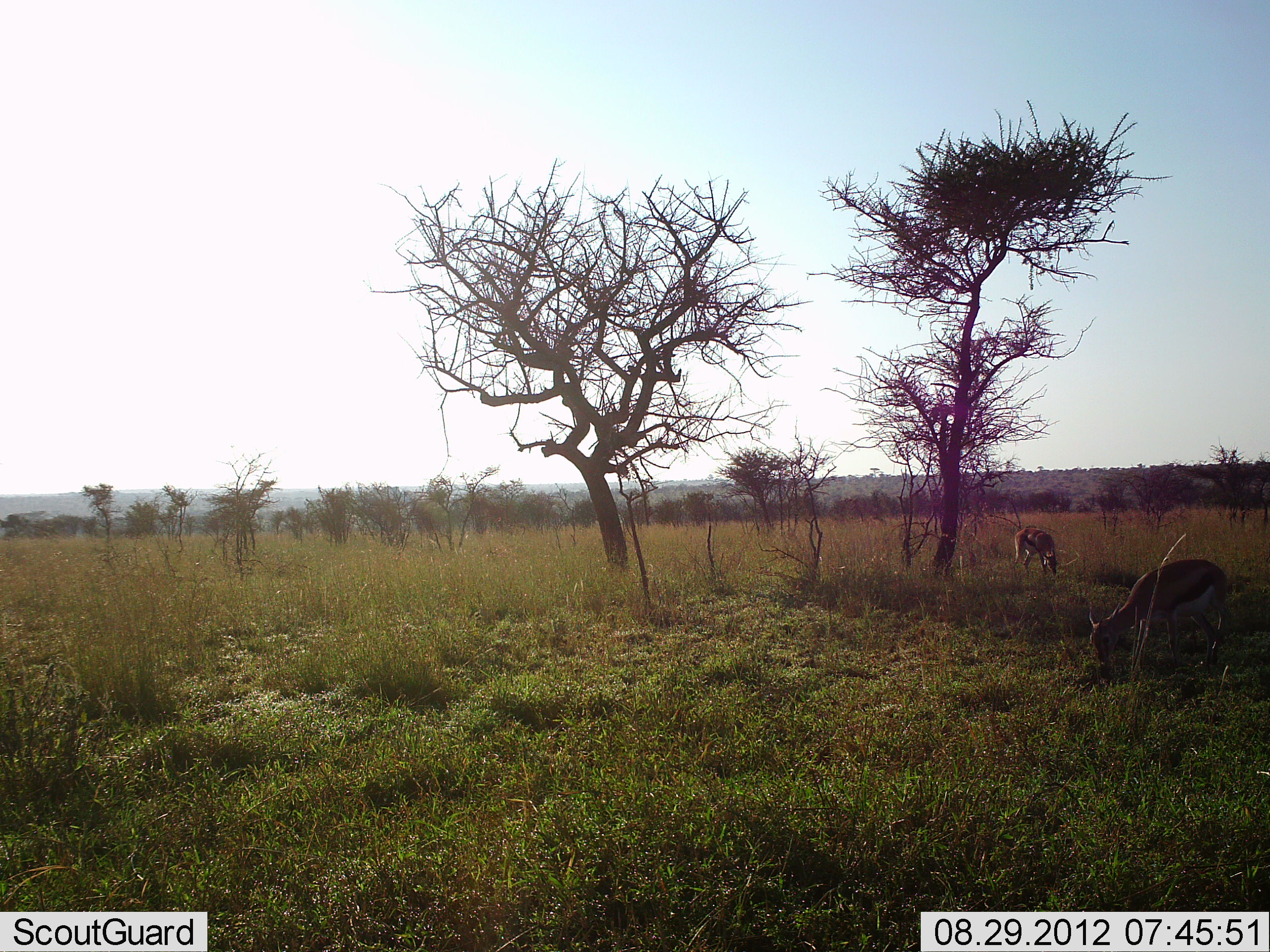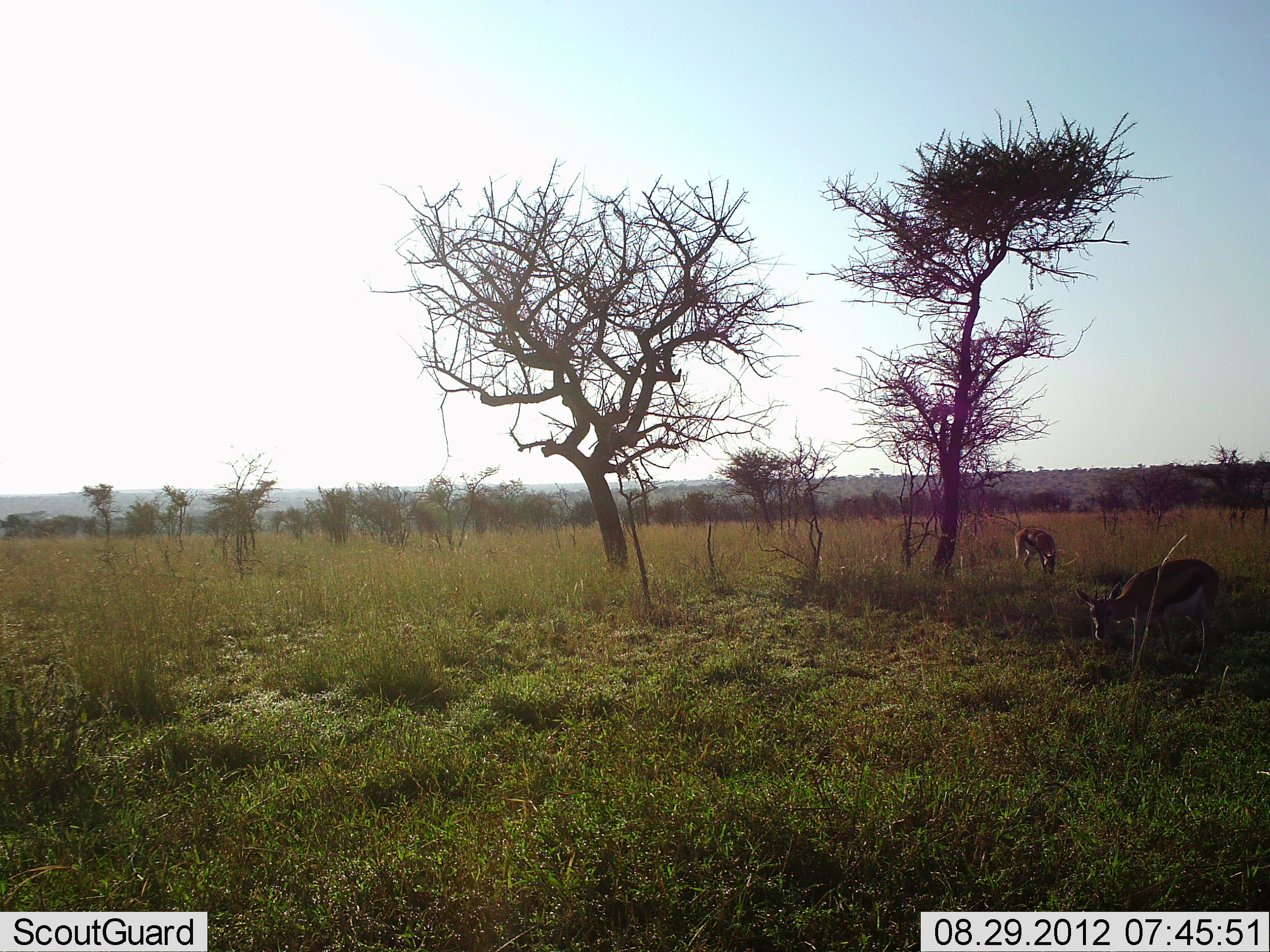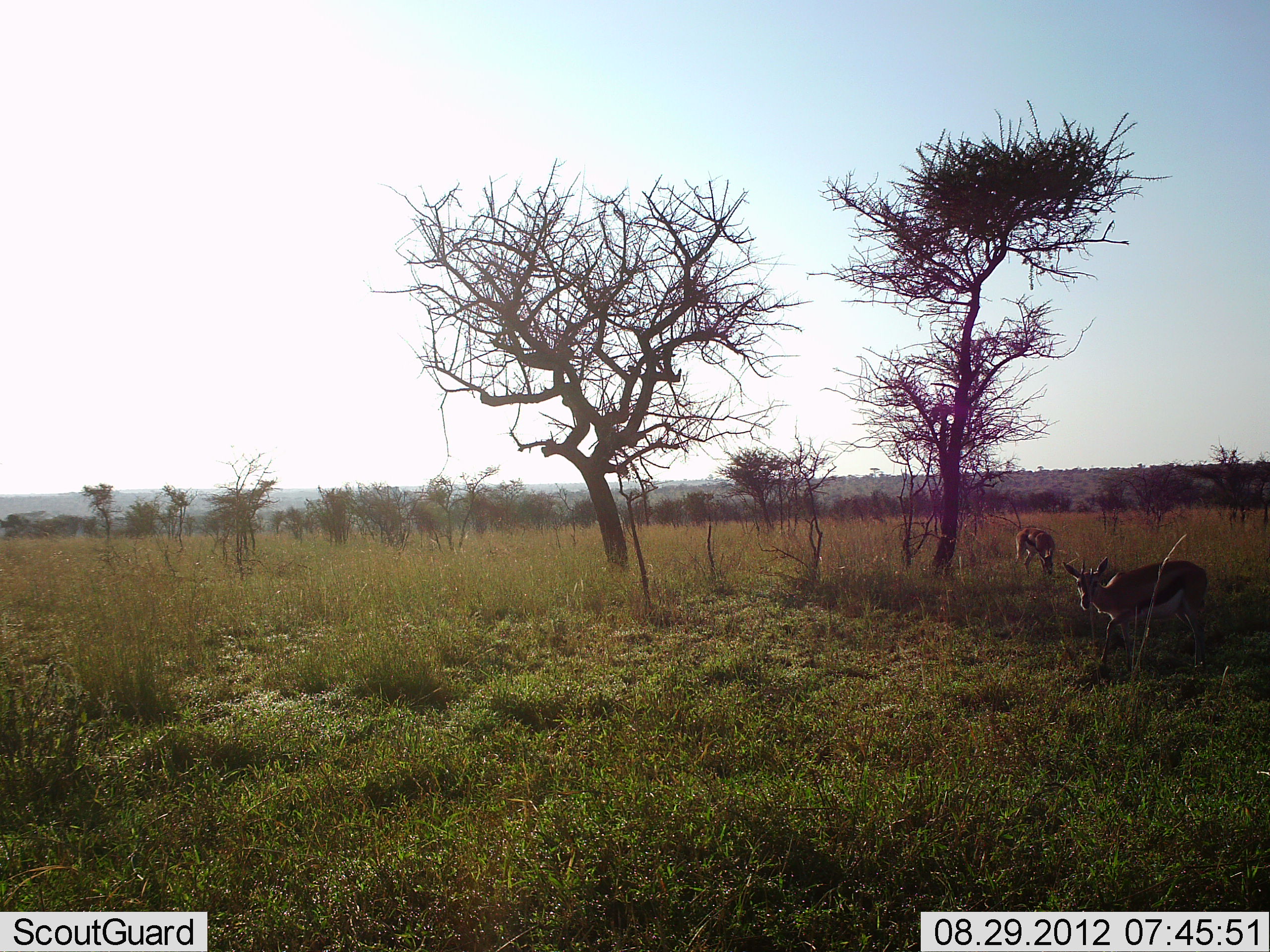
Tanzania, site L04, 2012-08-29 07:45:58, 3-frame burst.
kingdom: Animalia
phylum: Chordata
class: Mammalia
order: Artiodactyla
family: Bovidae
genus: Eudorcas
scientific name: Eudorcas thomsonii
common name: thomson's gazelle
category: gazellethomsons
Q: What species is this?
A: Gazellethomsons (thomson's gazelle) (Eudorcas thomsonii).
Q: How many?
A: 2.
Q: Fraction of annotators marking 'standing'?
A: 20%.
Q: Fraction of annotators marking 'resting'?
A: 0%.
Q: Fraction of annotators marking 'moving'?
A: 0%.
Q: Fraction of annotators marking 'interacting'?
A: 0%.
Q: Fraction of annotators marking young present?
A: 0%.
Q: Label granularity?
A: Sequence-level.